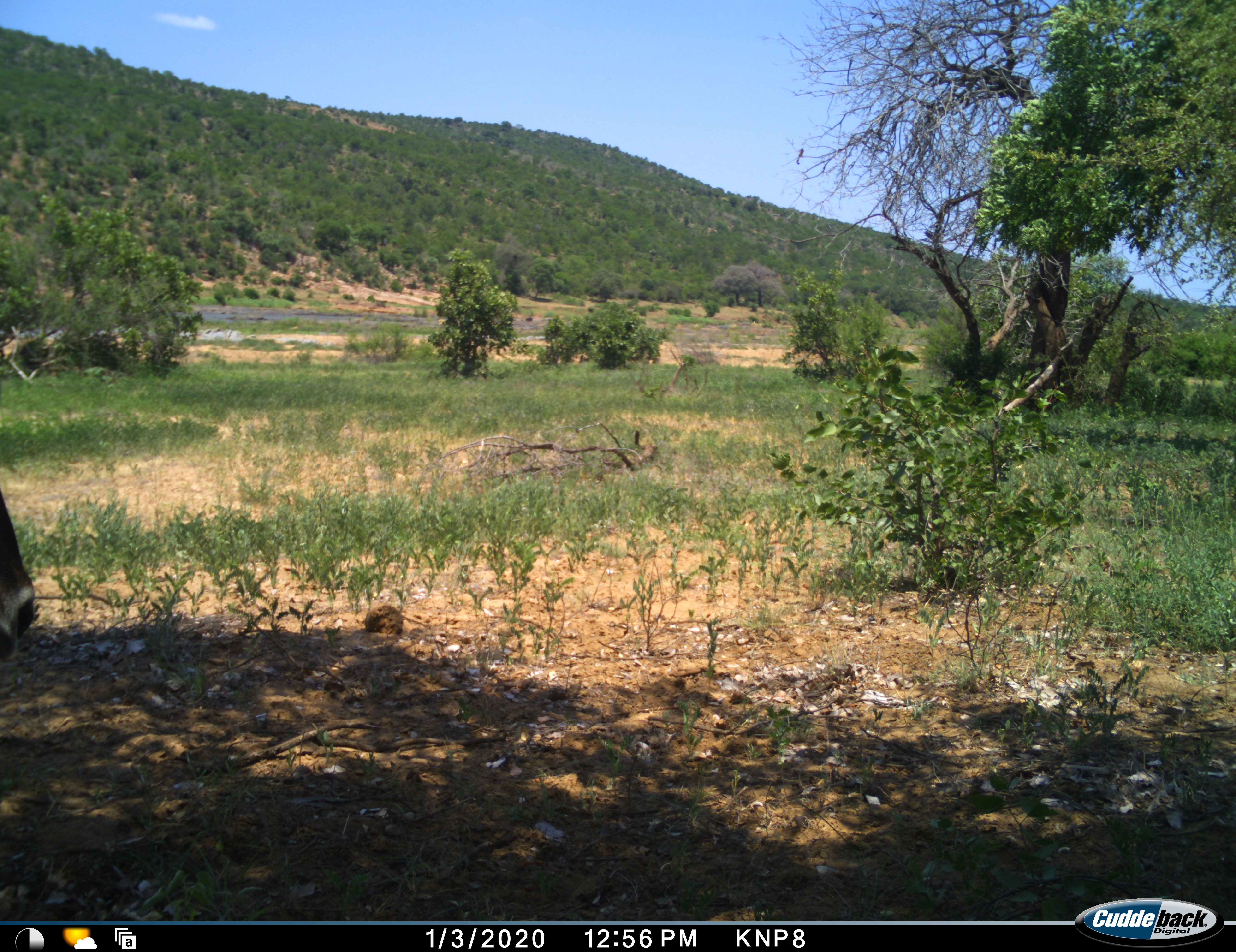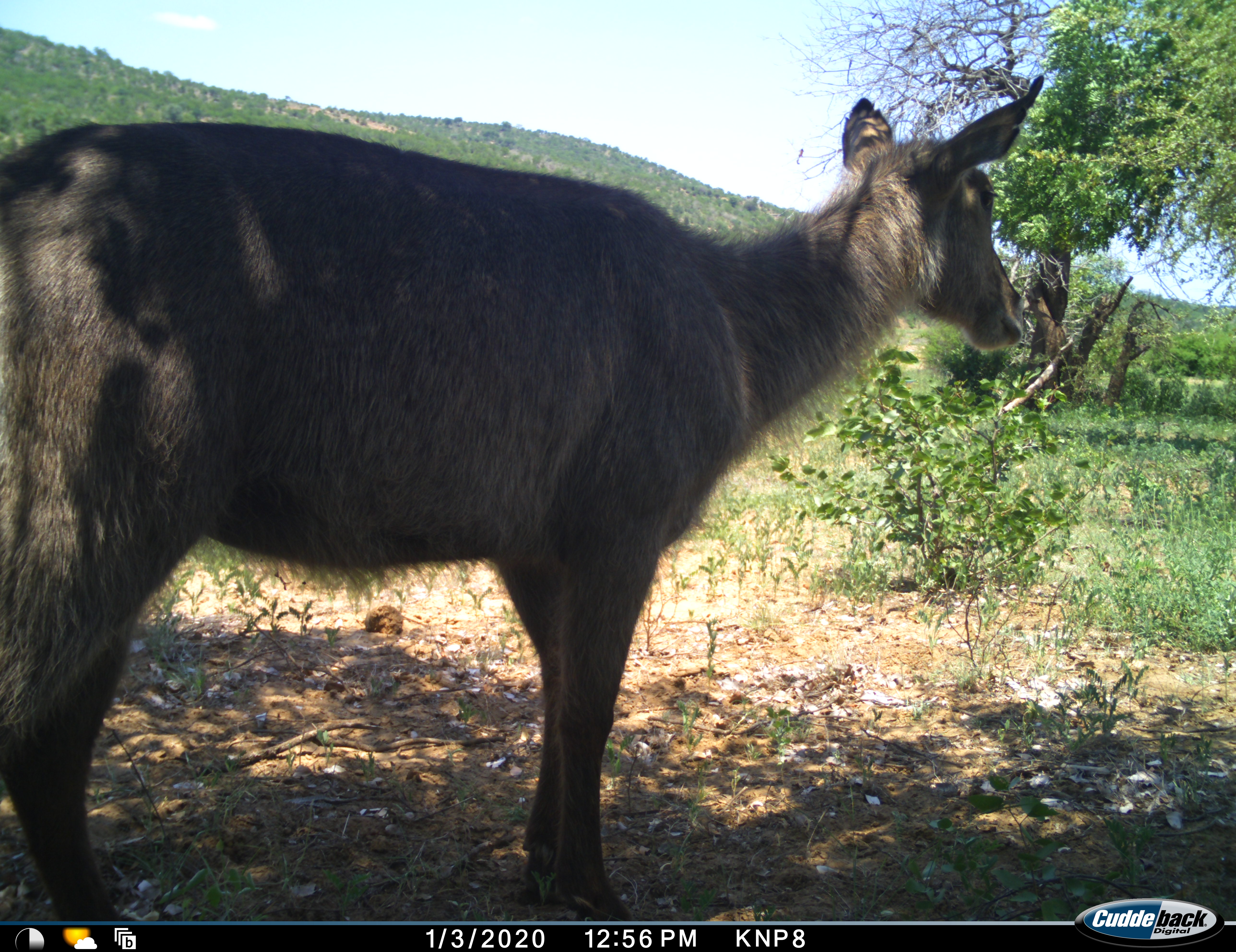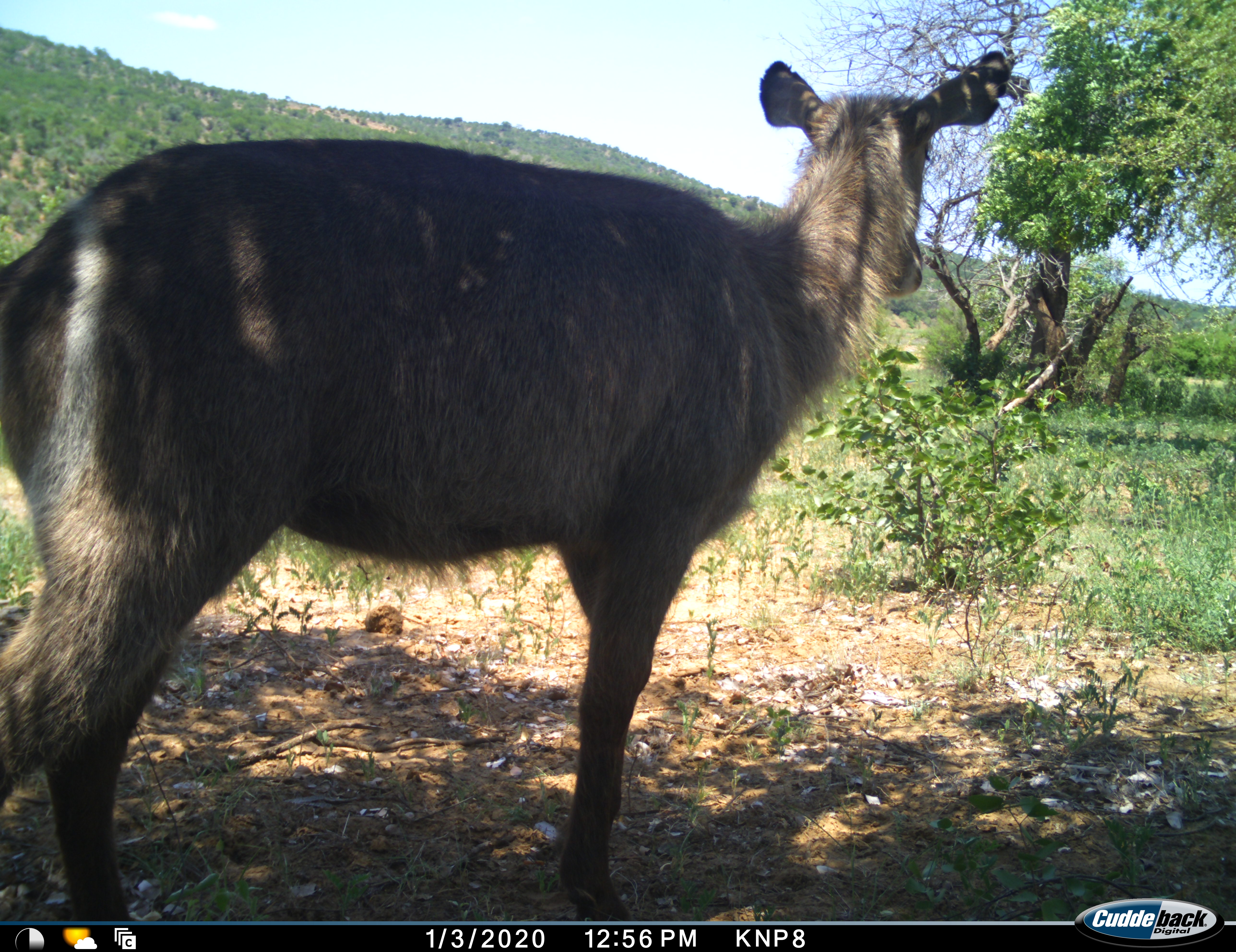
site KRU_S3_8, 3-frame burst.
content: unidentified animal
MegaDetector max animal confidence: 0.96